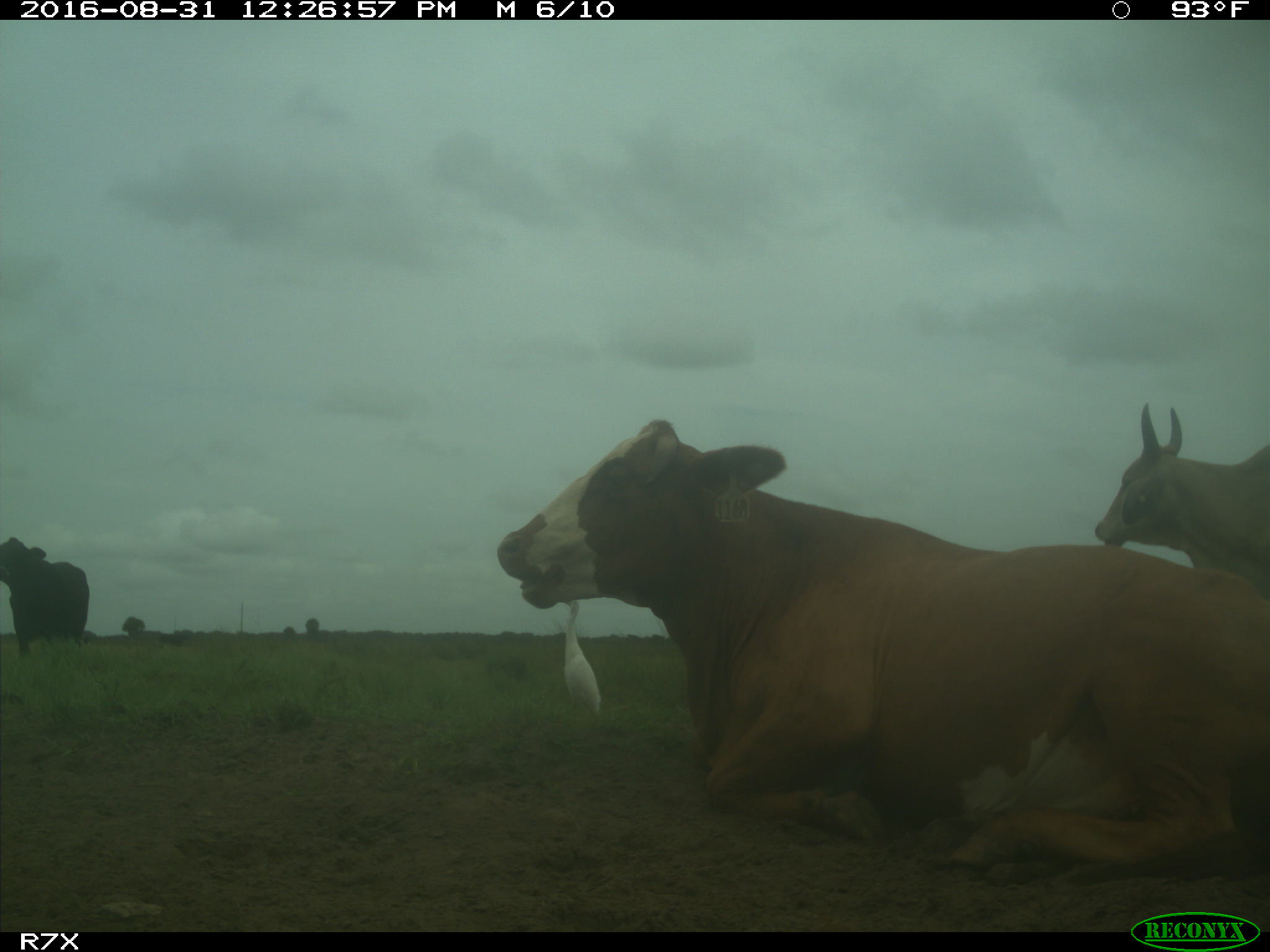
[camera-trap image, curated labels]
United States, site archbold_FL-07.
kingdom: Animalia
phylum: Chordata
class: Mammalia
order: Artiodactyla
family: Bovidae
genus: Bos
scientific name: Bos taurus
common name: domestic cow